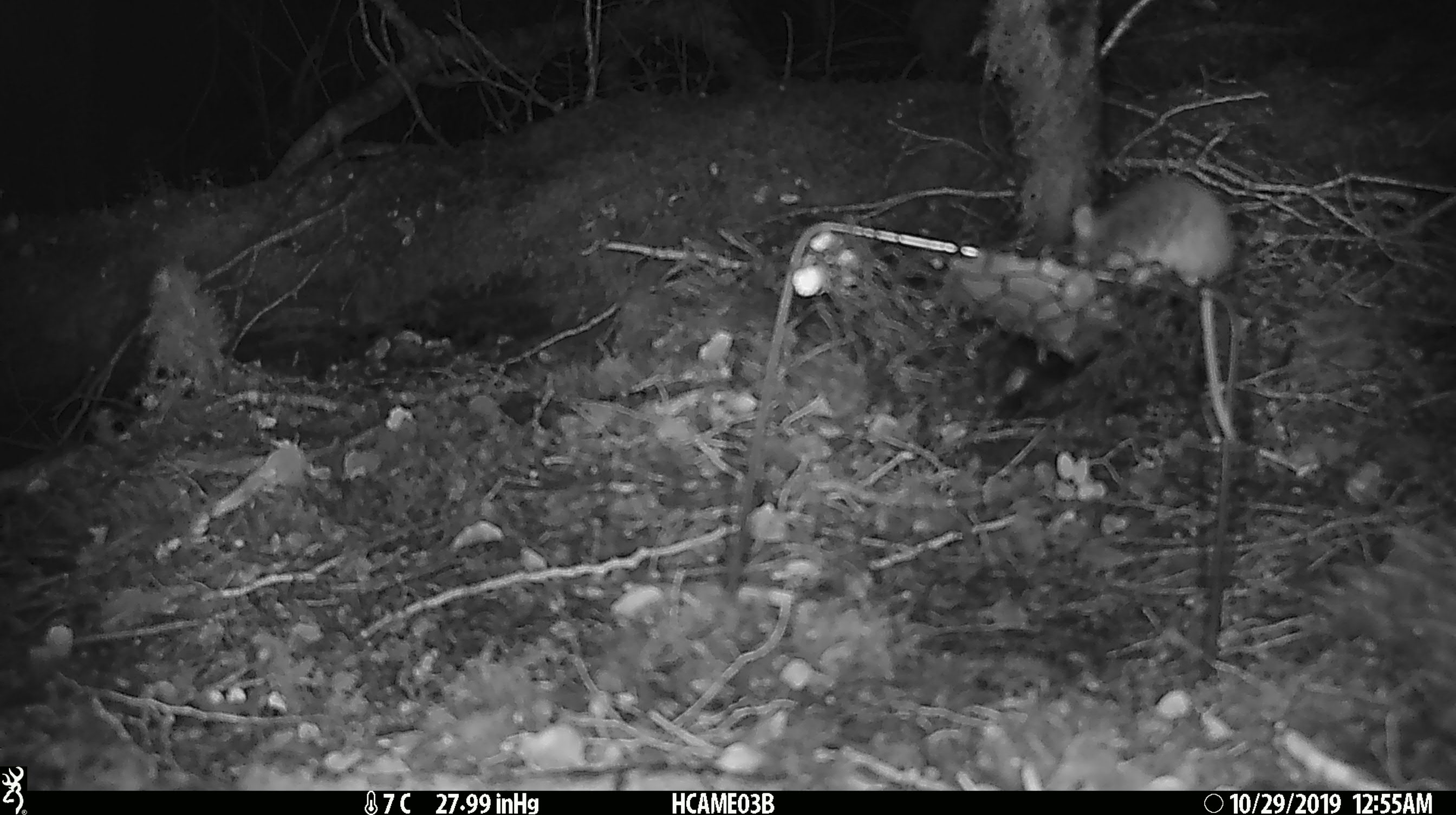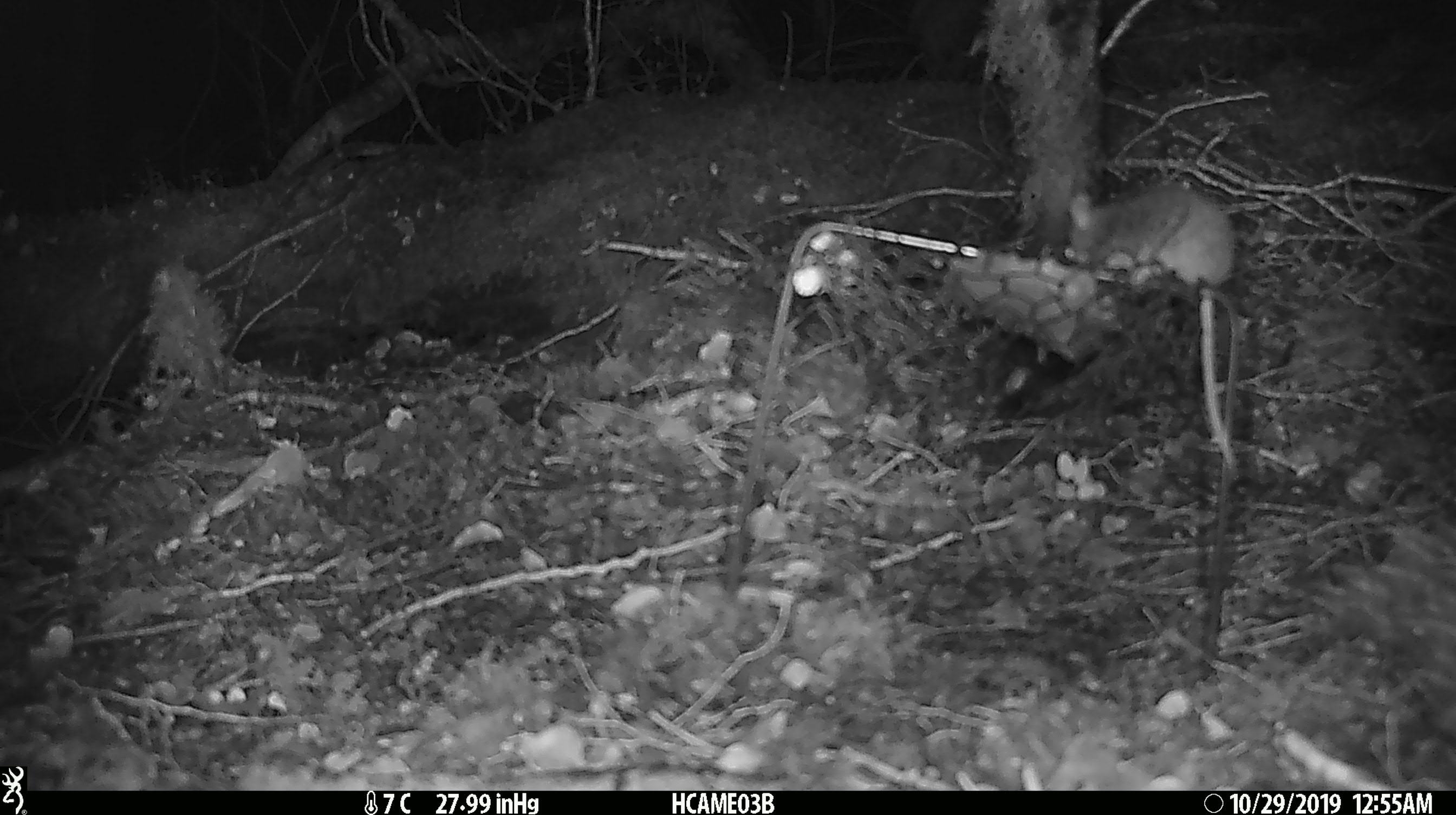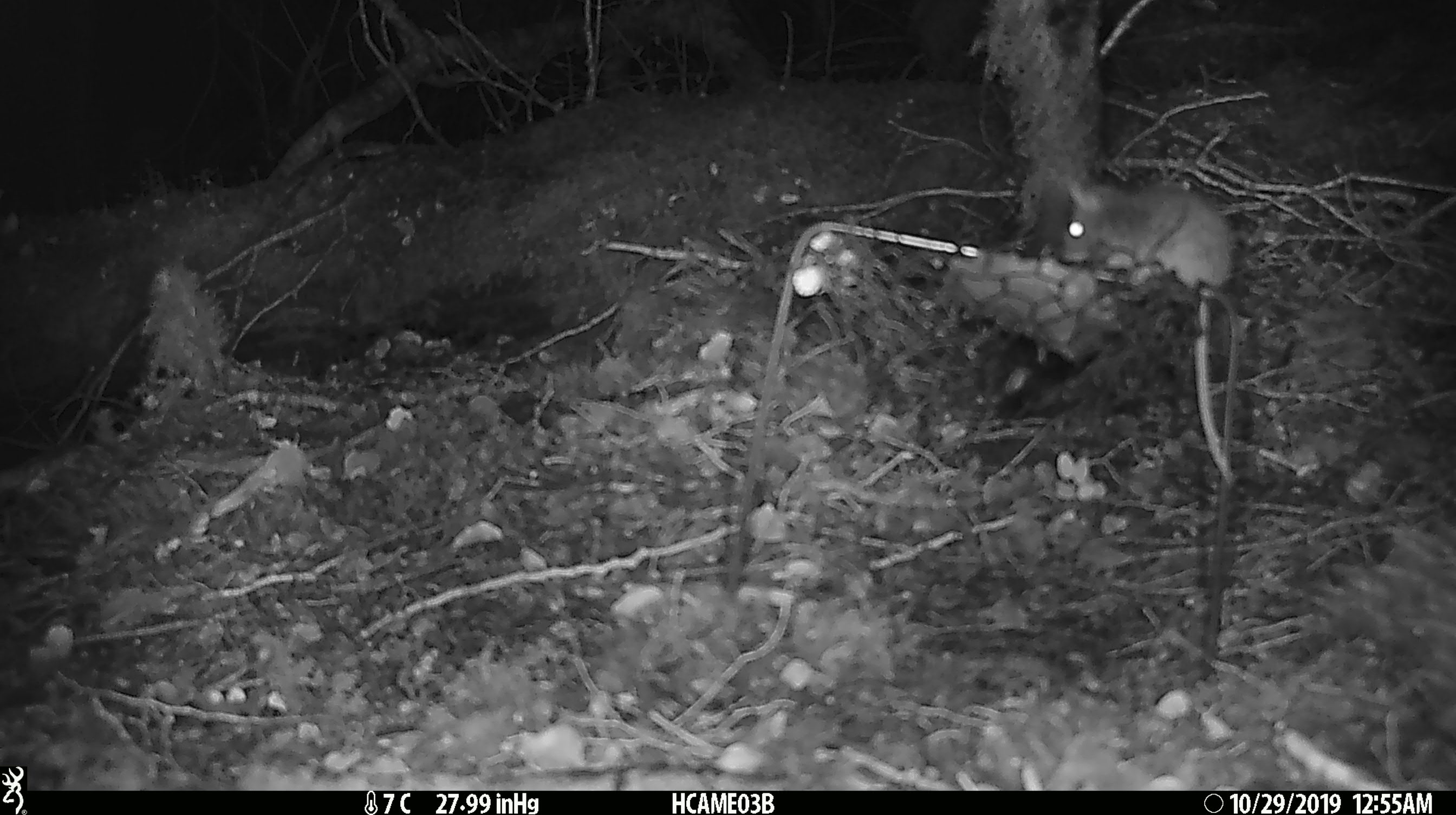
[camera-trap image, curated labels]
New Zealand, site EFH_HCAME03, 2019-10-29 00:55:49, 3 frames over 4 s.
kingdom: Animalia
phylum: Chordata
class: Mammalia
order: Rodentia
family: Muridae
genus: Mus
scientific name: Mus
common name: mouse